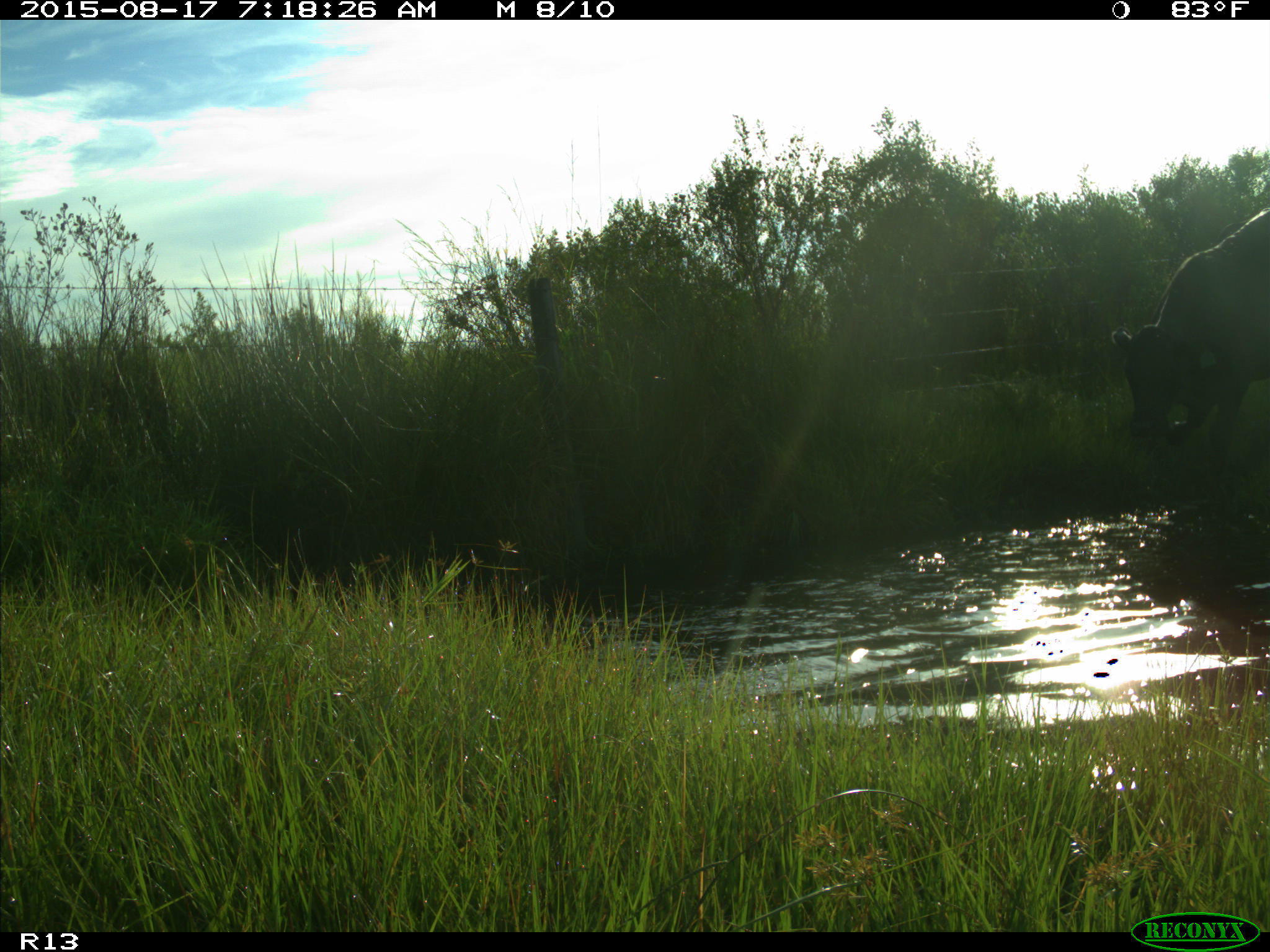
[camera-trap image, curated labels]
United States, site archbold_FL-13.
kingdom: Animalia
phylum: Chordata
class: Mammalia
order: Artiodactyla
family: Bovidae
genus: Bos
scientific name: Bos taurus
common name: domestic cow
Bos taurus (domestic cow).